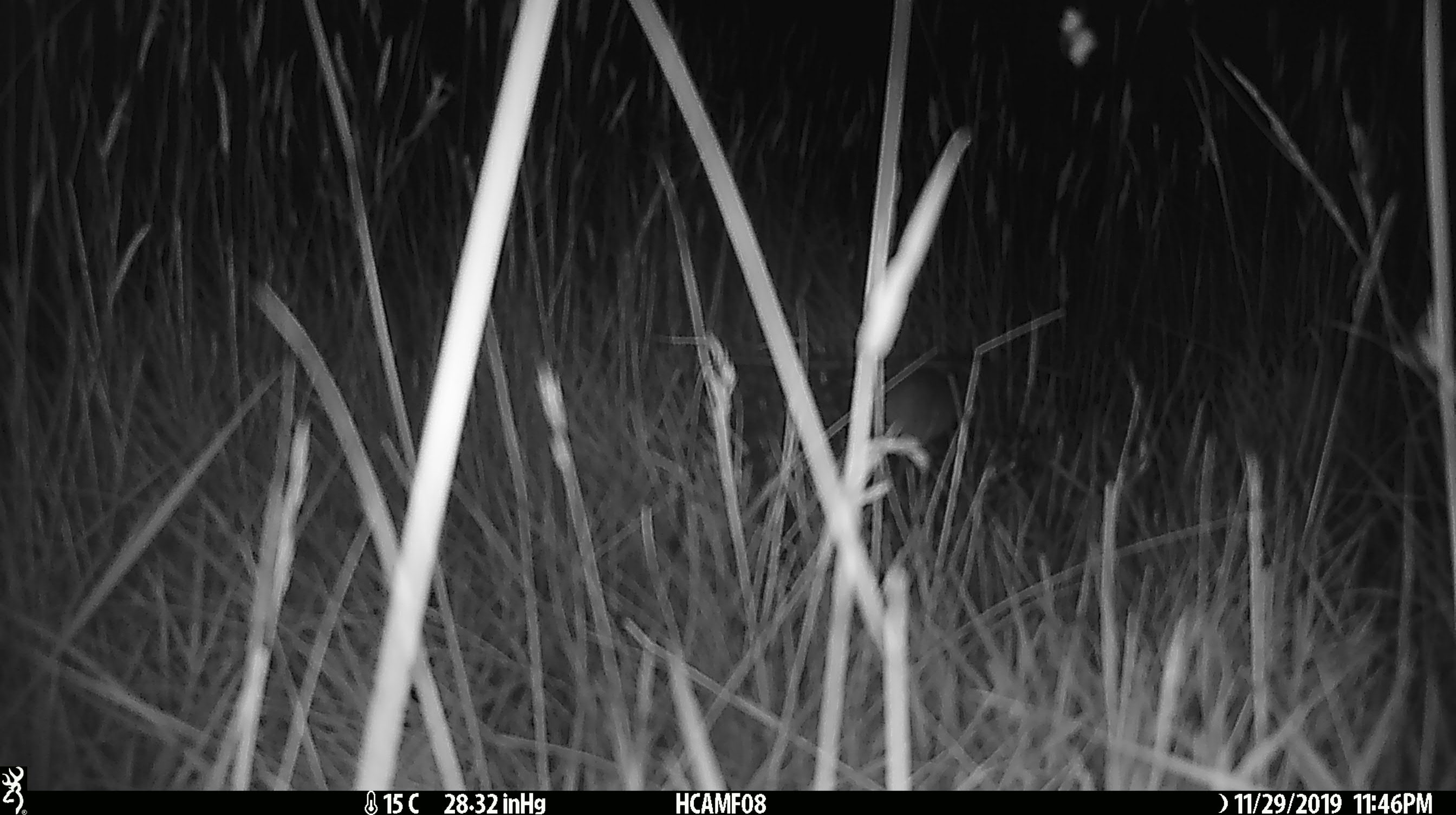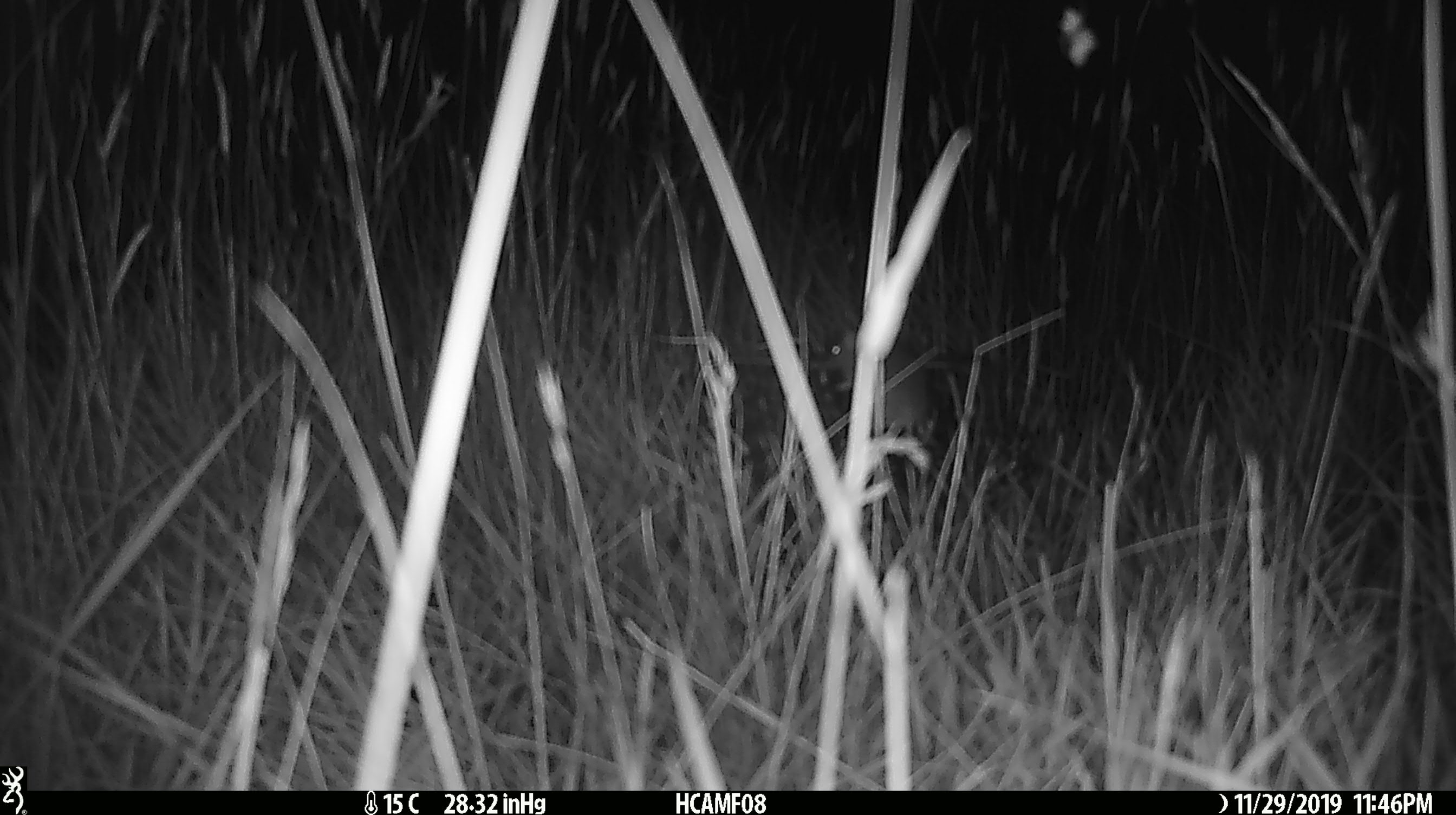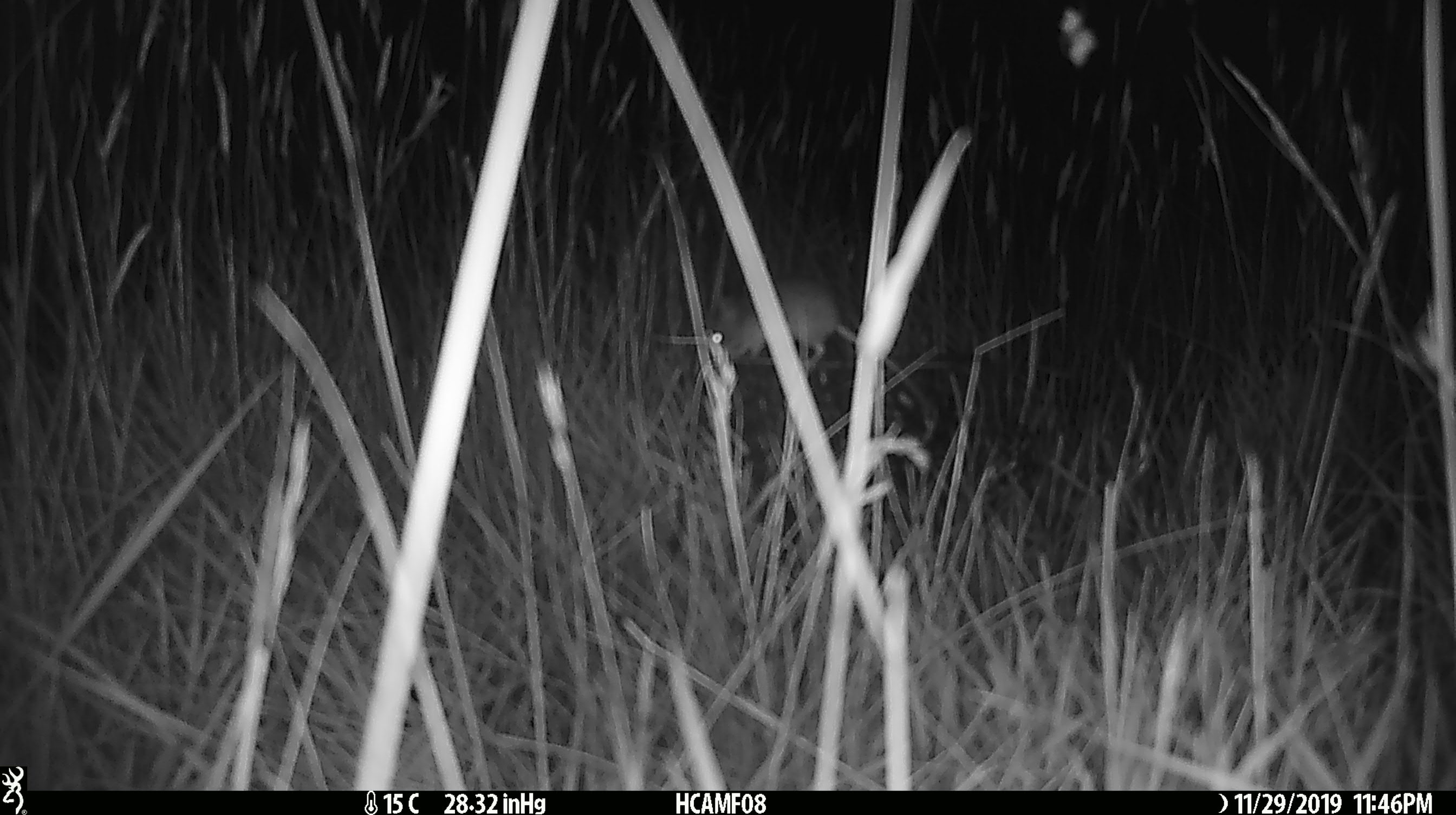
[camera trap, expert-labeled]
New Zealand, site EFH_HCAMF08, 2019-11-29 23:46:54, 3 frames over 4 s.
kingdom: Animalia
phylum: Chordata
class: Mammalia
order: Rodentia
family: Muridae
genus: Mus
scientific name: Mus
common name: mouse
Mouse (Mus).